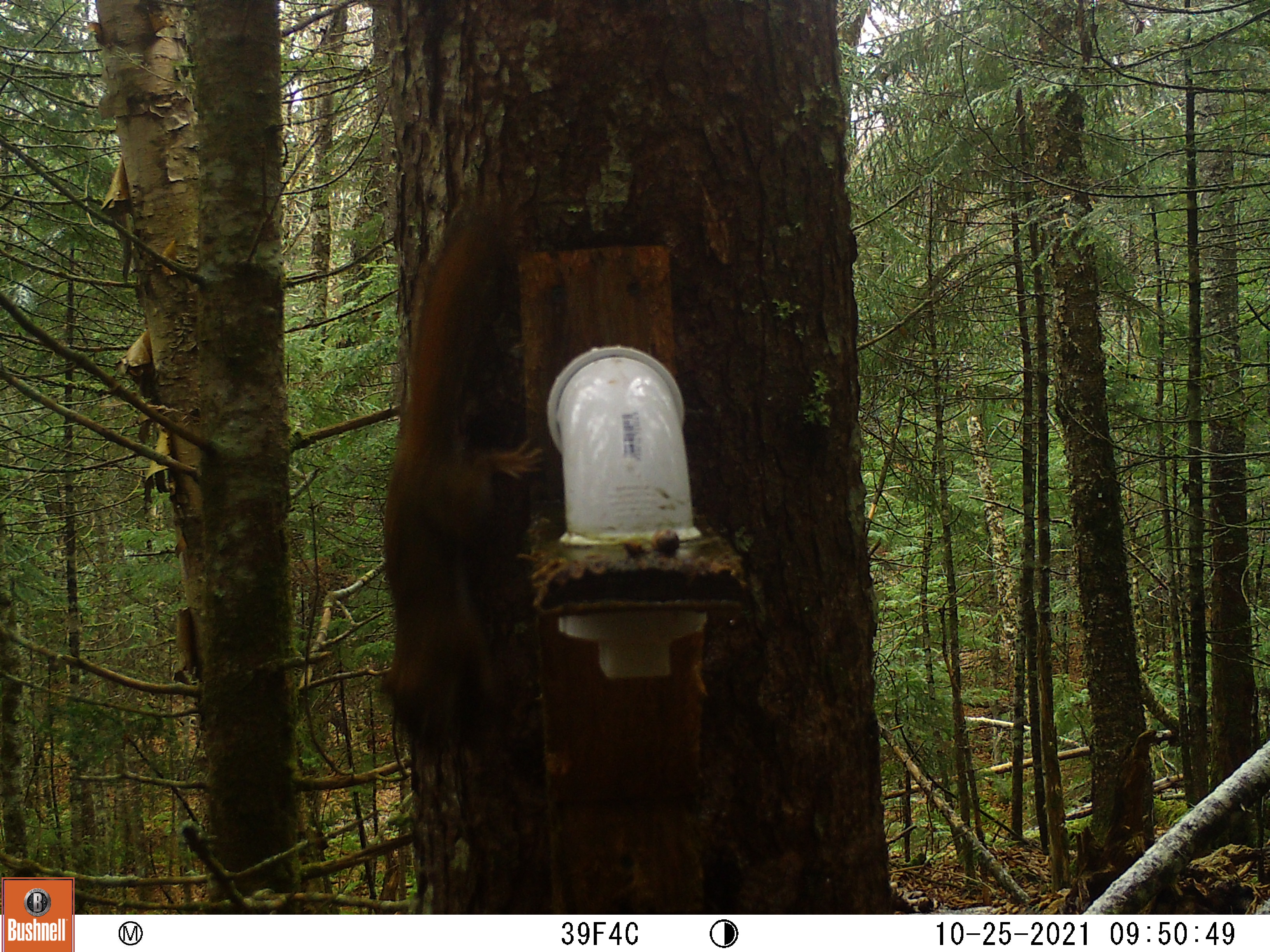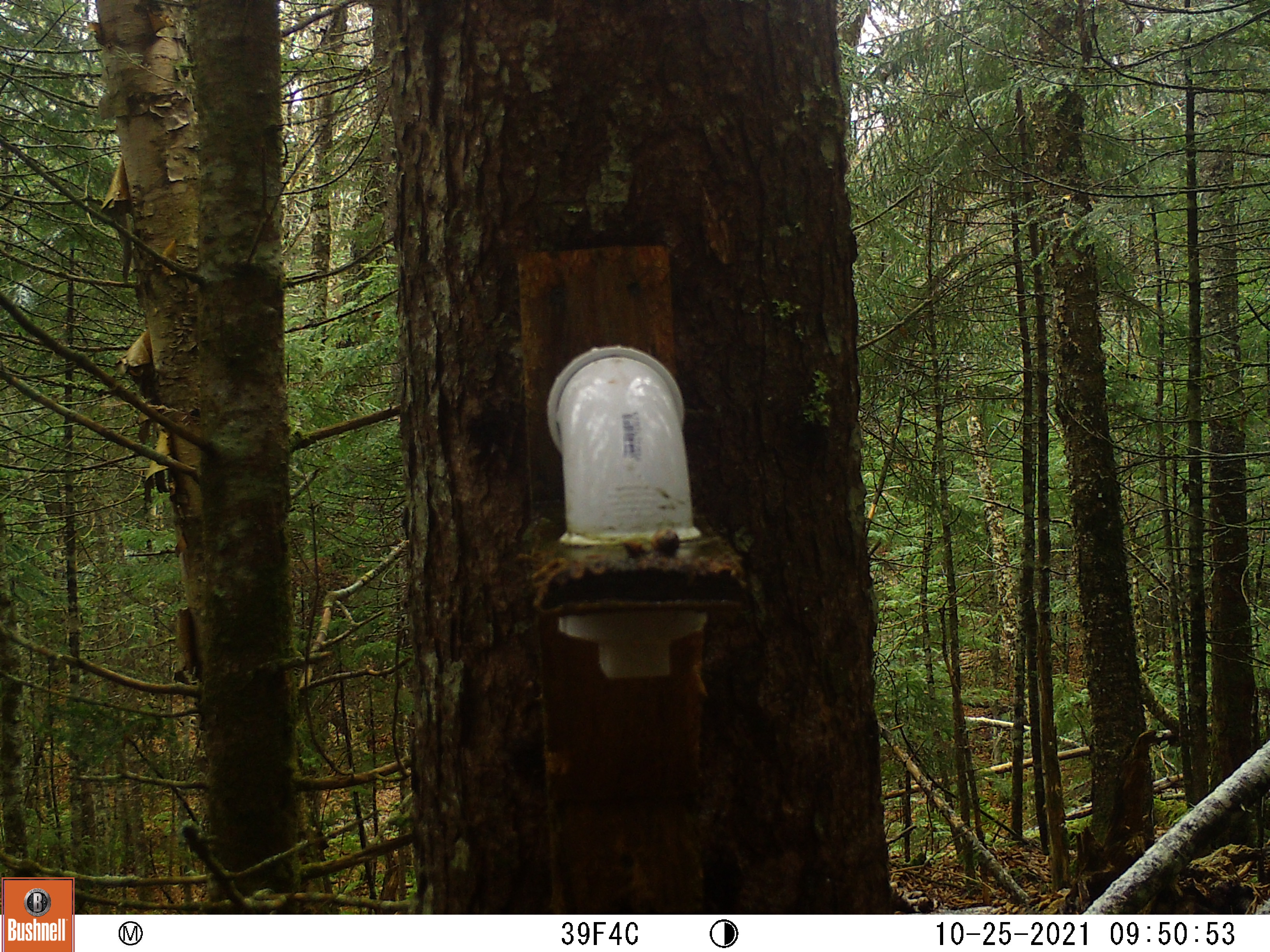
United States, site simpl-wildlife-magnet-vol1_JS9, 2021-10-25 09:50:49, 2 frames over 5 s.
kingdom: Animalia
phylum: Chordata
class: Mammalia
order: Rodentia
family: Sciuridae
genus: Tamiasciurus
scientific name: Tamiasciurus hudsonicus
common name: red squirrel